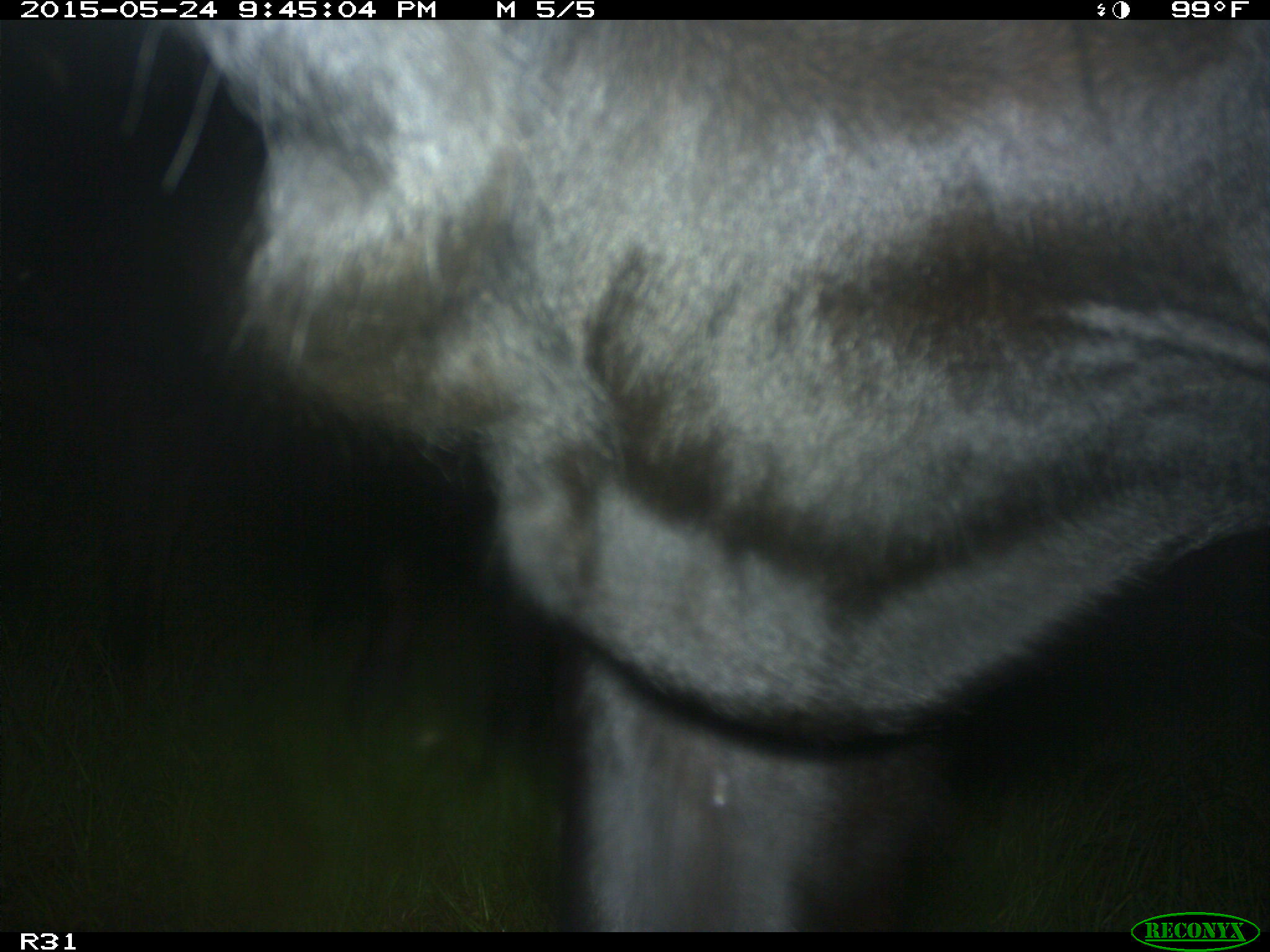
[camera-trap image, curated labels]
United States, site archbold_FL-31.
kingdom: Animalia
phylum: Chordata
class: Mammalia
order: Artiodactyla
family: Bovidae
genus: Bos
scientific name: Bos taurus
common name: domestic cow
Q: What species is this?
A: Bos taurus (domestic cow).